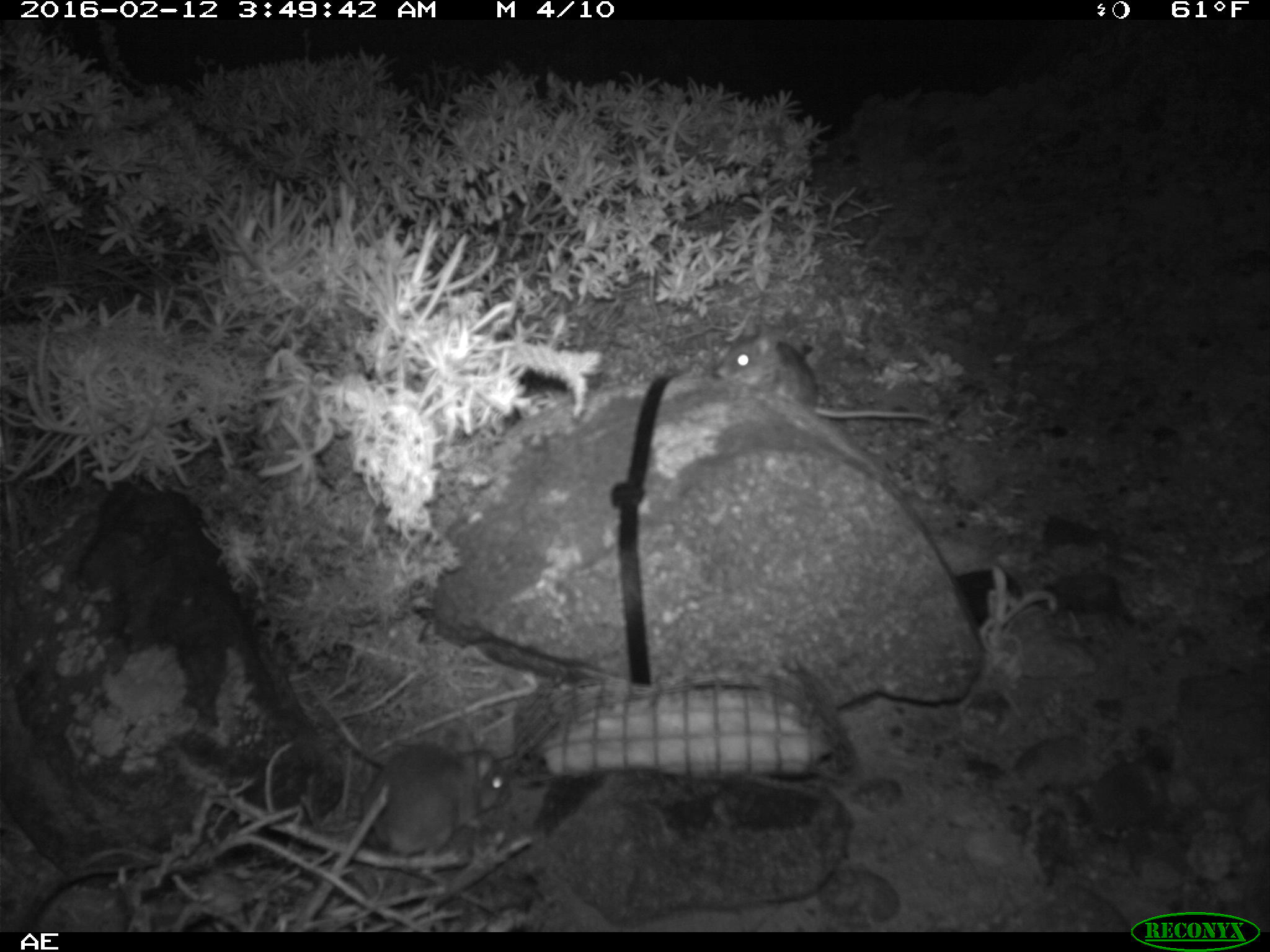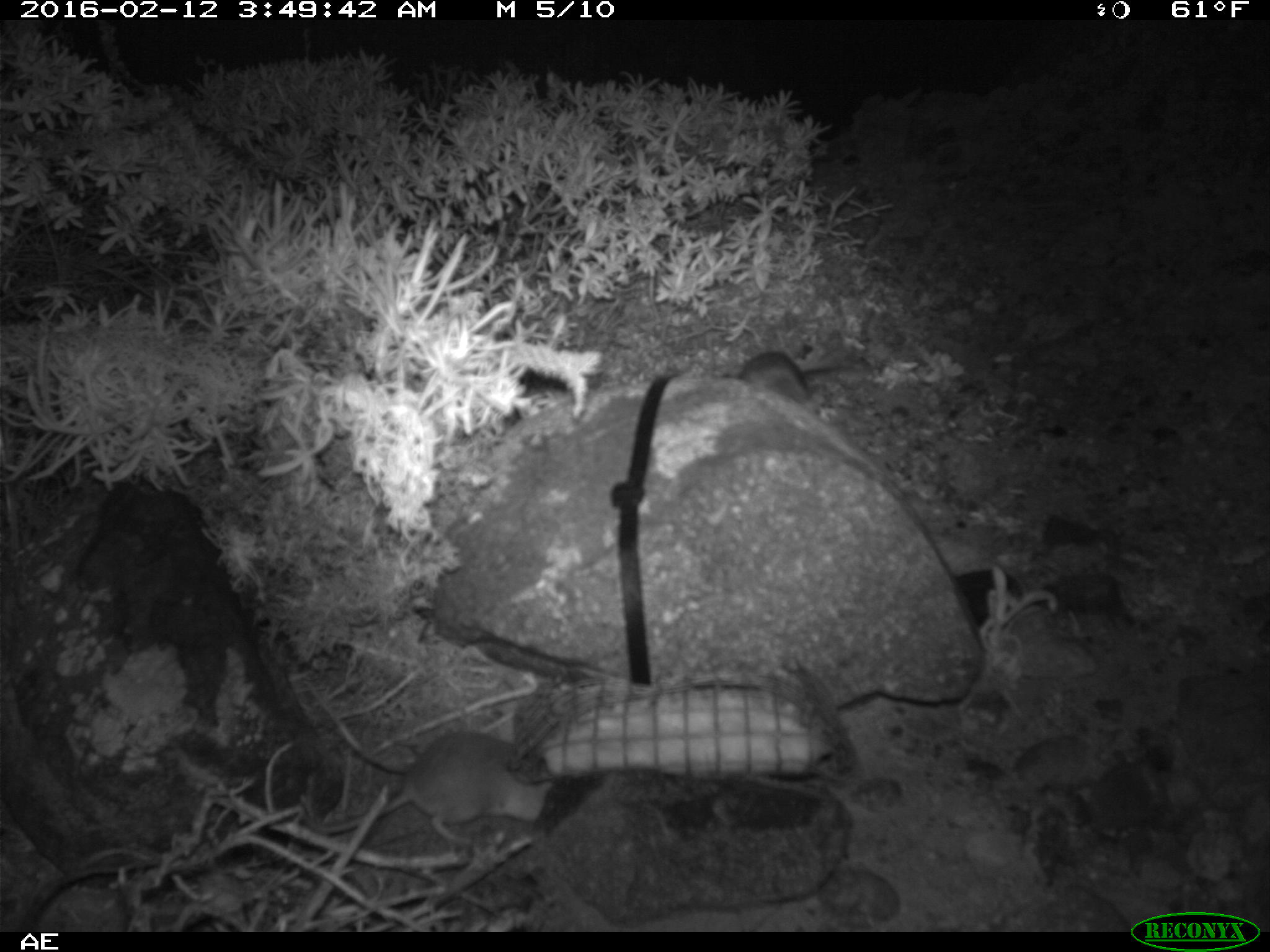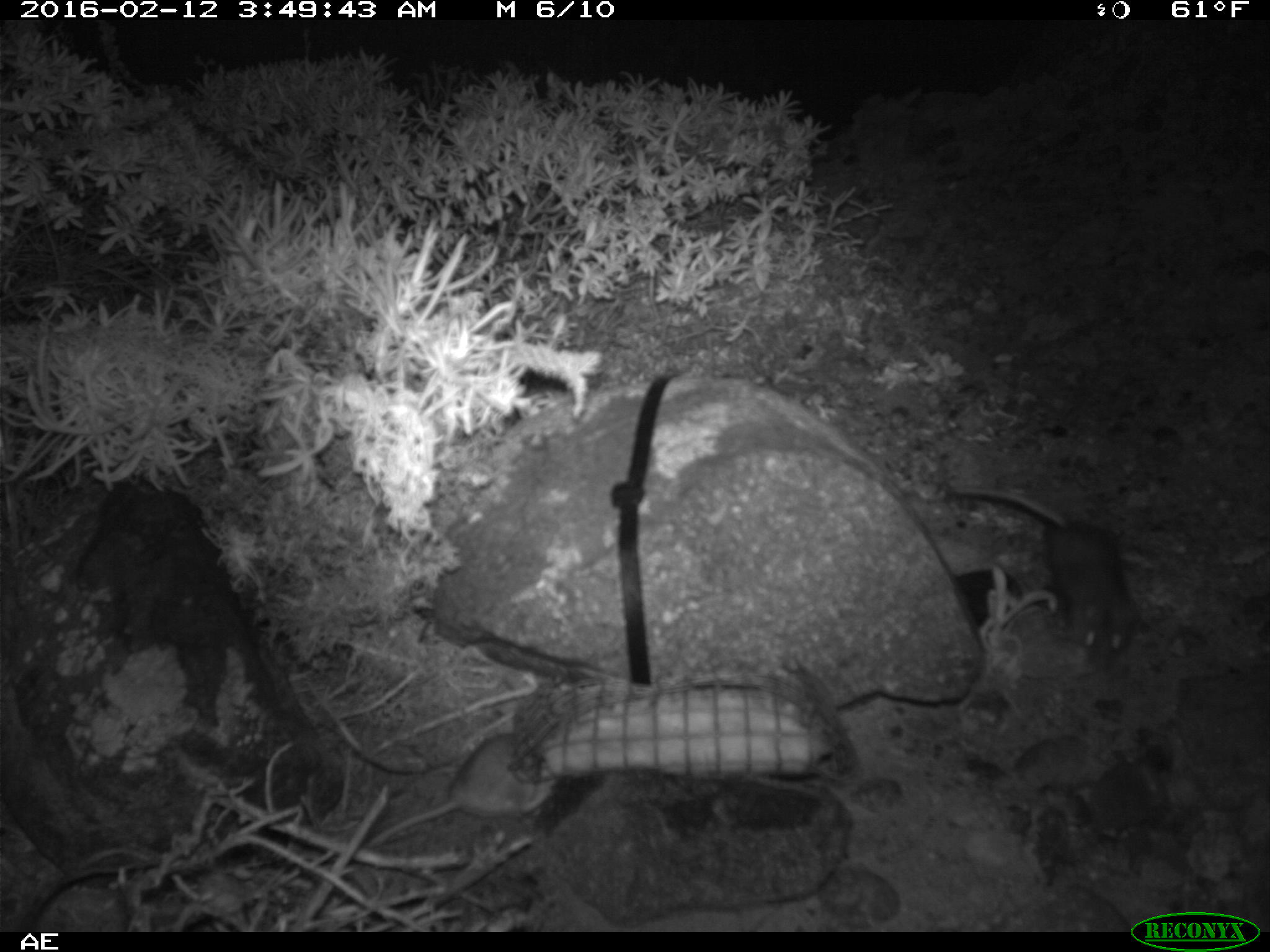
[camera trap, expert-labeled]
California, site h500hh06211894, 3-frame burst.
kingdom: Animalia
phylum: Chordata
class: Mammalia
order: Rodentia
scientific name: Rodentia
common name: rodent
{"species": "rodent (Rodentia)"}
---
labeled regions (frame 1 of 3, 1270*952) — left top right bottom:
rodent: 713 320 929 421; 359 731 510 859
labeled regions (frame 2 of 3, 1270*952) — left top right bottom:
rodent: 298 728 550 862; 742 347 864 405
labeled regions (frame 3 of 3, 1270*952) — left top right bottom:
rodent: 944 483 1136 661; 362 733 552 850